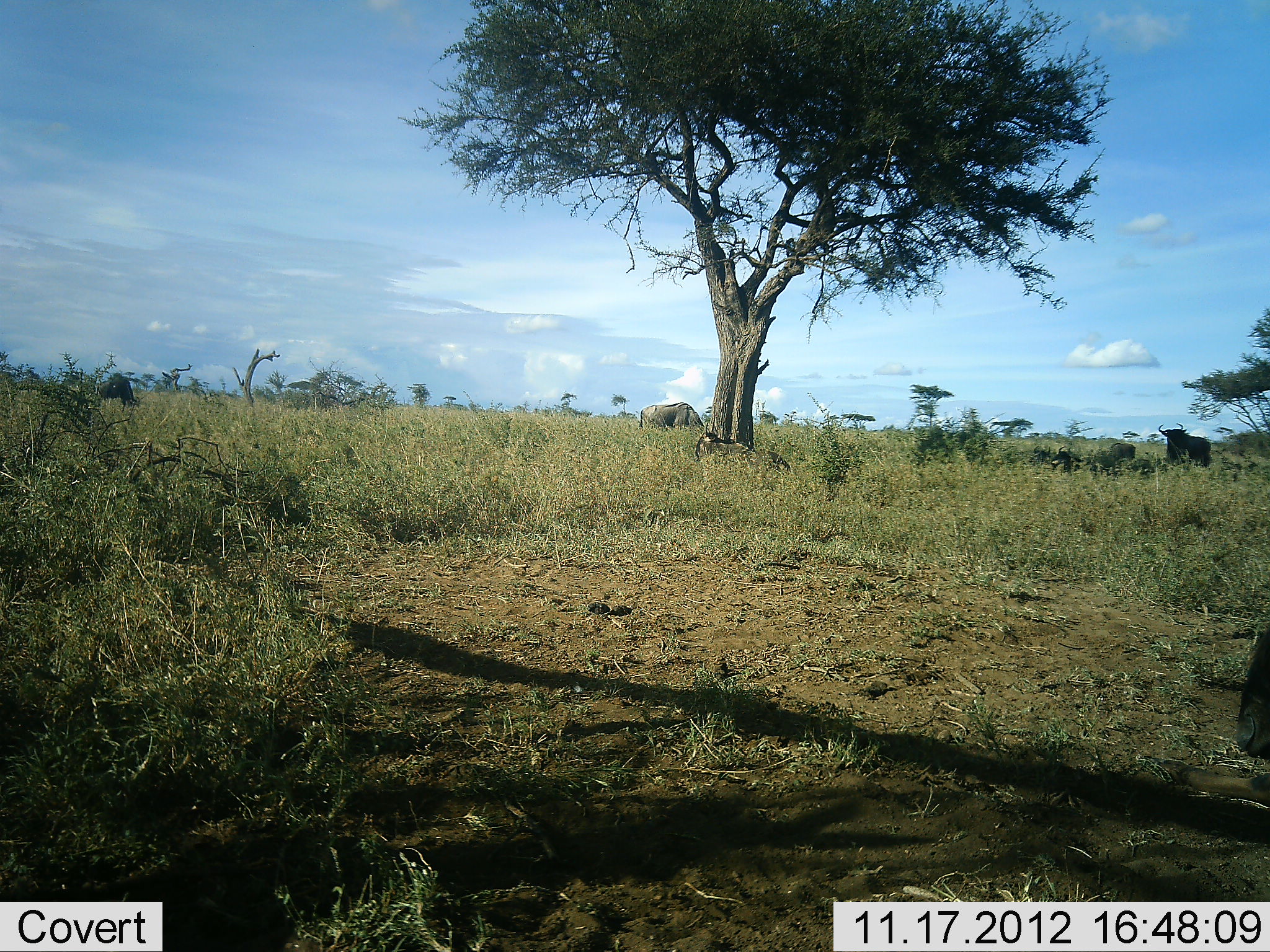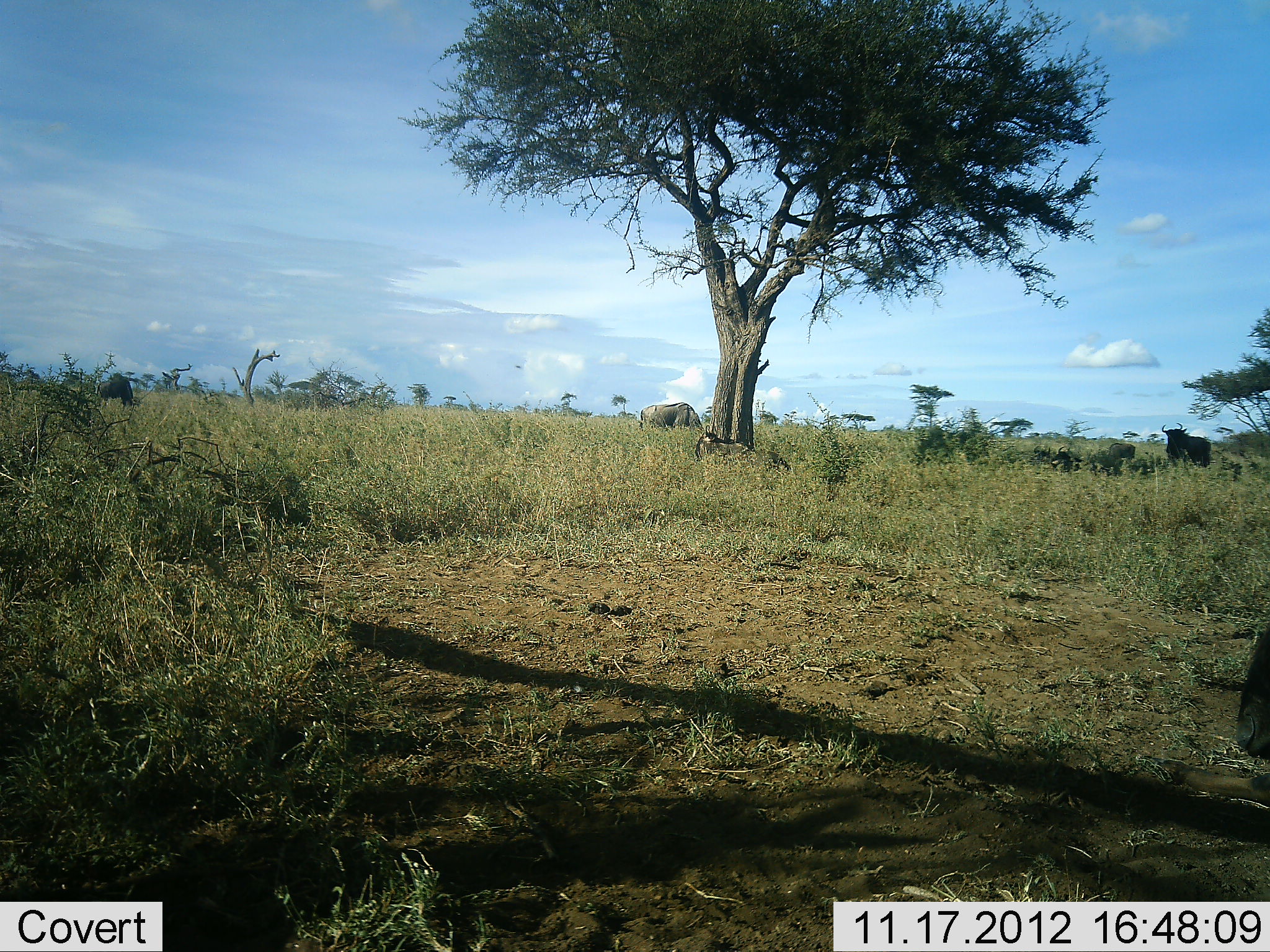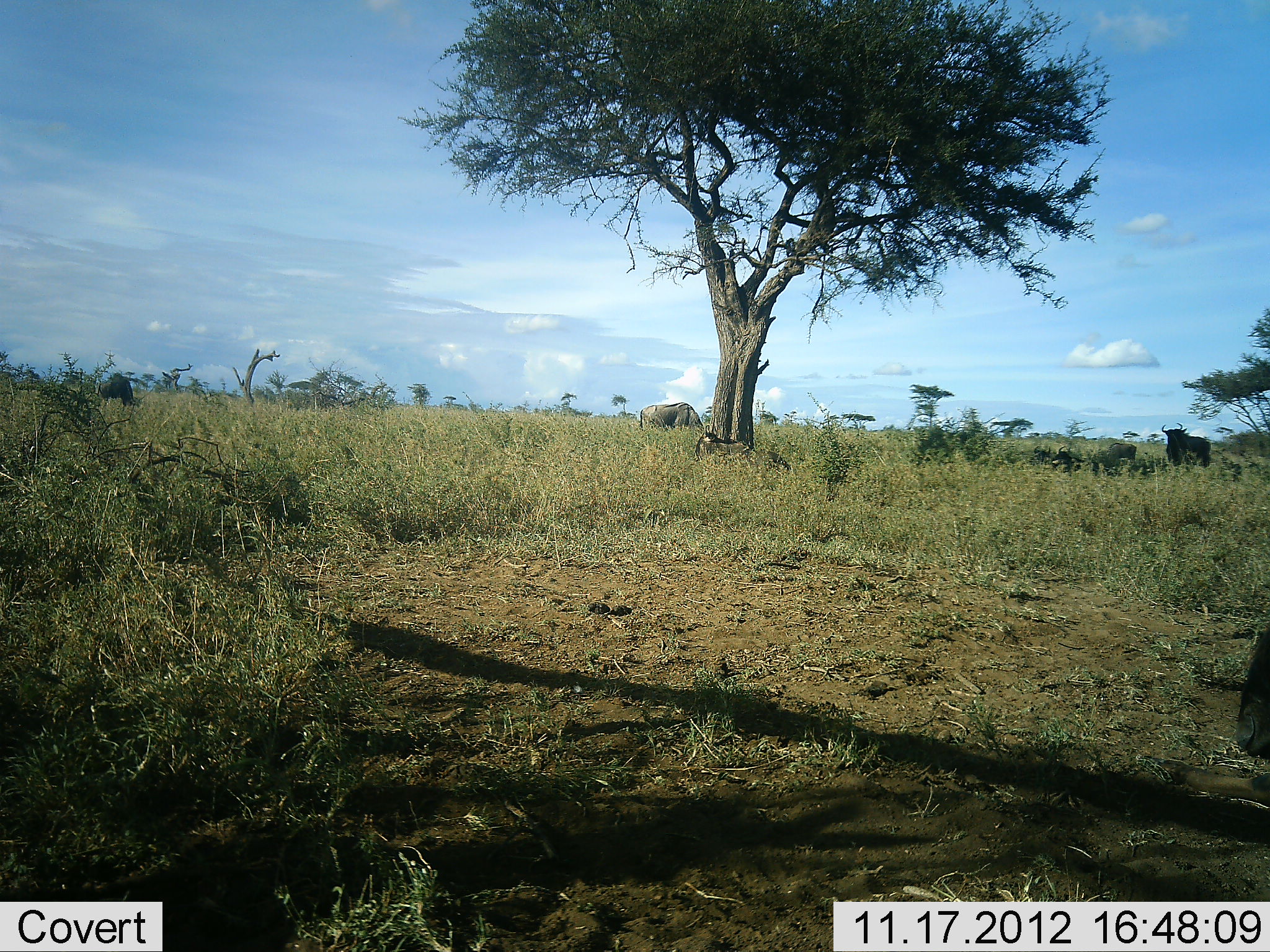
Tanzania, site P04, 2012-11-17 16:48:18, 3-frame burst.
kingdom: Animalia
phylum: Chordata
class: Mammalia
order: Artiodactyla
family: Bovidae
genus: Connochaetes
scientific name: Connochaetes taurinus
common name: blue wildebeest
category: wildebeest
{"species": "wildebeest (blue wildebeest) (Connochaetes taurinus)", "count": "4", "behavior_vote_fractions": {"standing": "60%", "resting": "40%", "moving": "10%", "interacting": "0%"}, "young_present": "0%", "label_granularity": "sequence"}